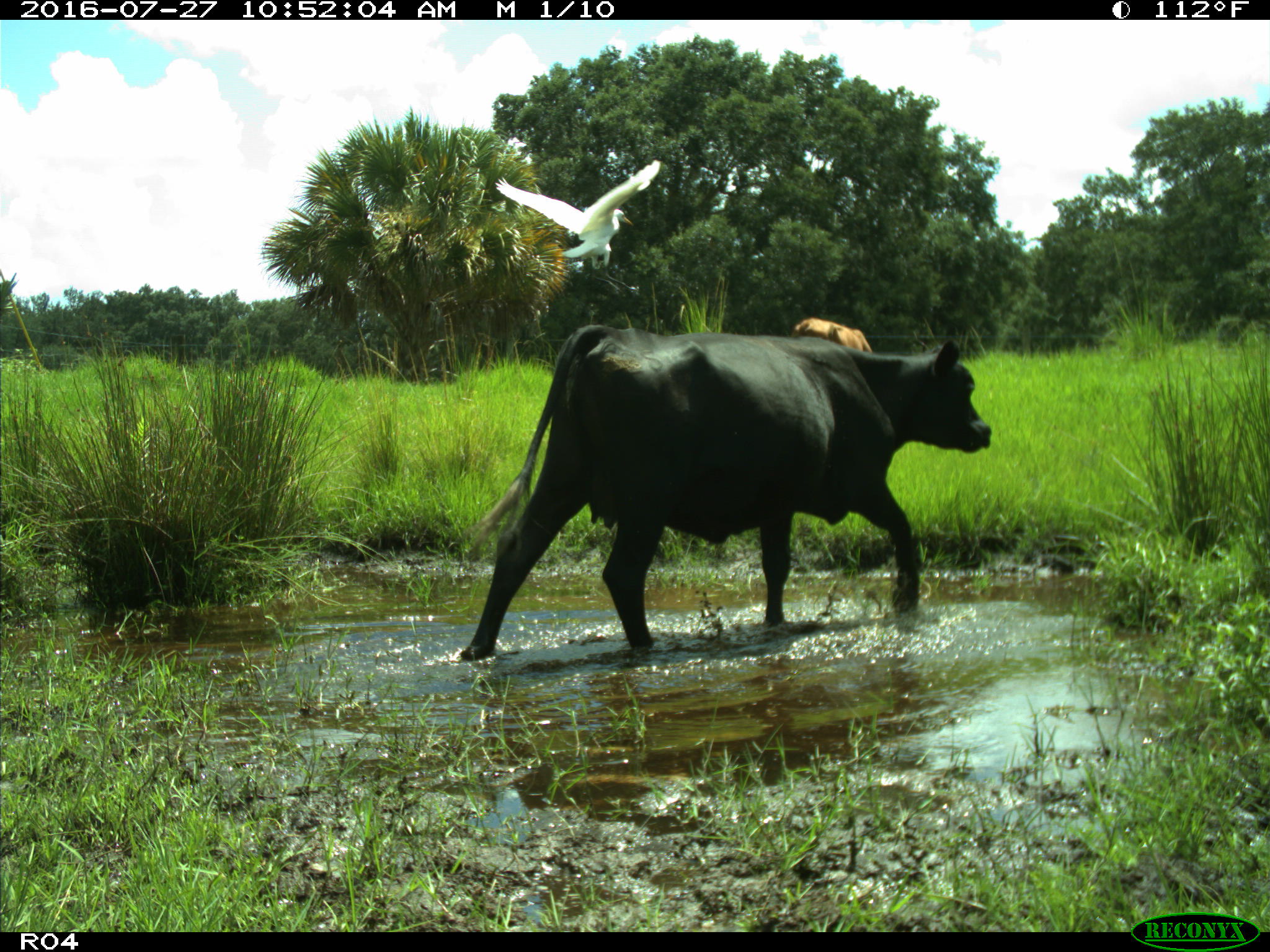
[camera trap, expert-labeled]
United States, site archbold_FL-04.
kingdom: Animalia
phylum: Chordata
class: Mammalia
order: Artiodactyla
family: Bovidae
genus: Bos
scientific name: Bos taurus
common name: domestic cow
Bos taurus (domestic cow).